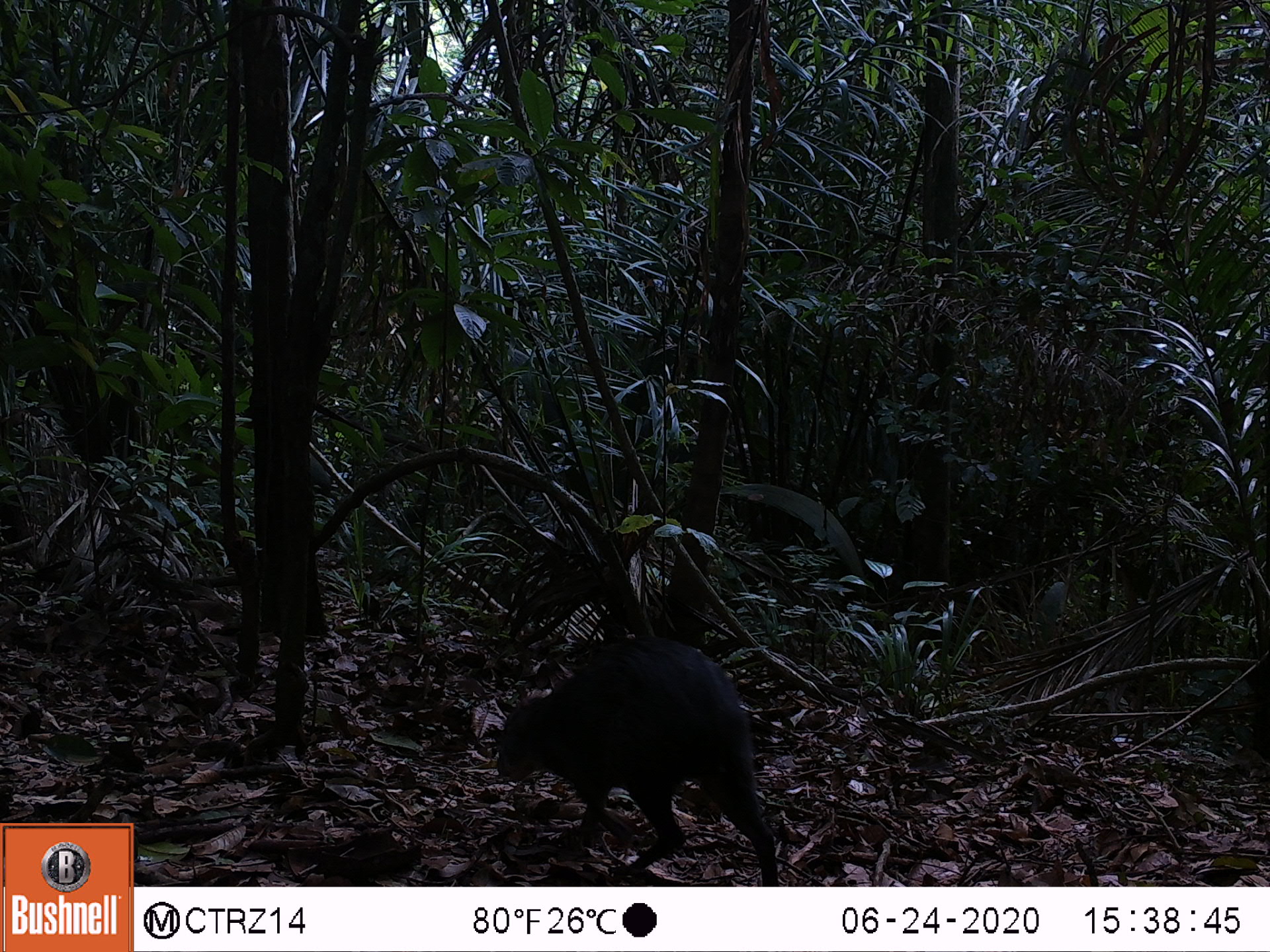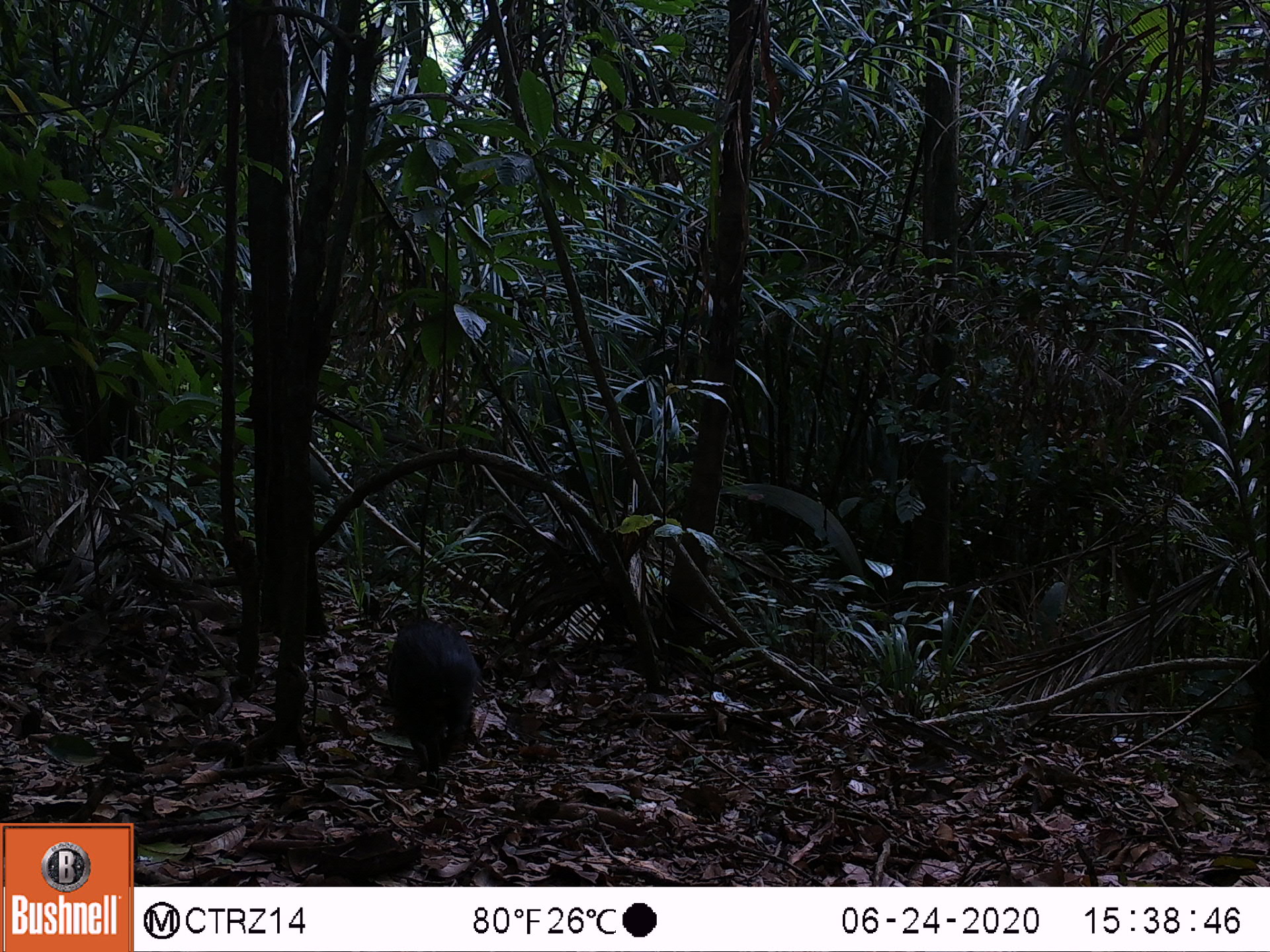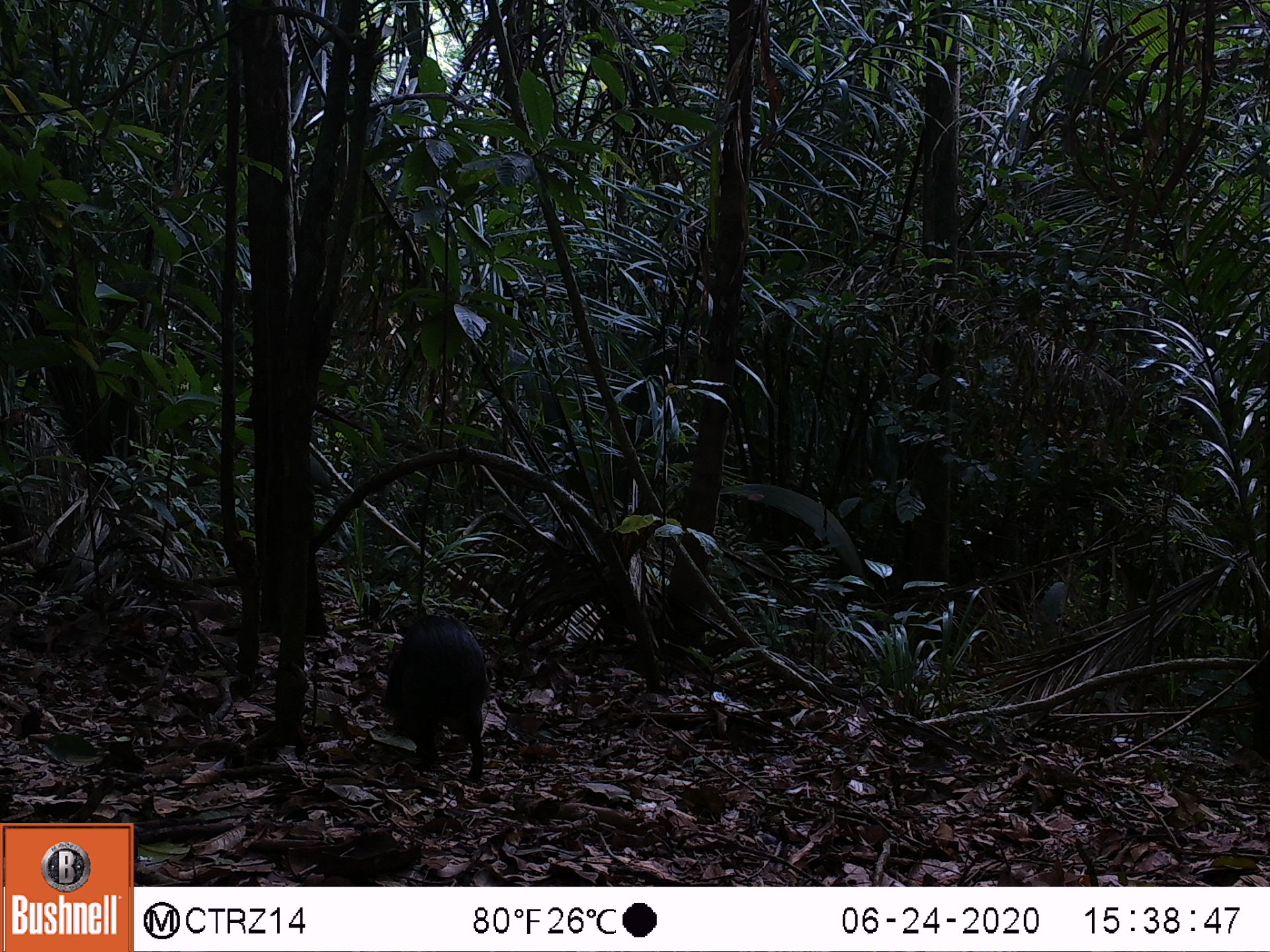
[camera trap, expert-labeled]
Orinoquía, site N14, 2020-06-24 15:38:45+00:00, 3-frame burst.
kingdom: Animalia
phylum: Chordata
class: Mammalia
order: Rodentia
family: Dasyproctidae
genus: Dasyprocta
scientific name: Dasyprocta fuliginosa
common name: black agouti